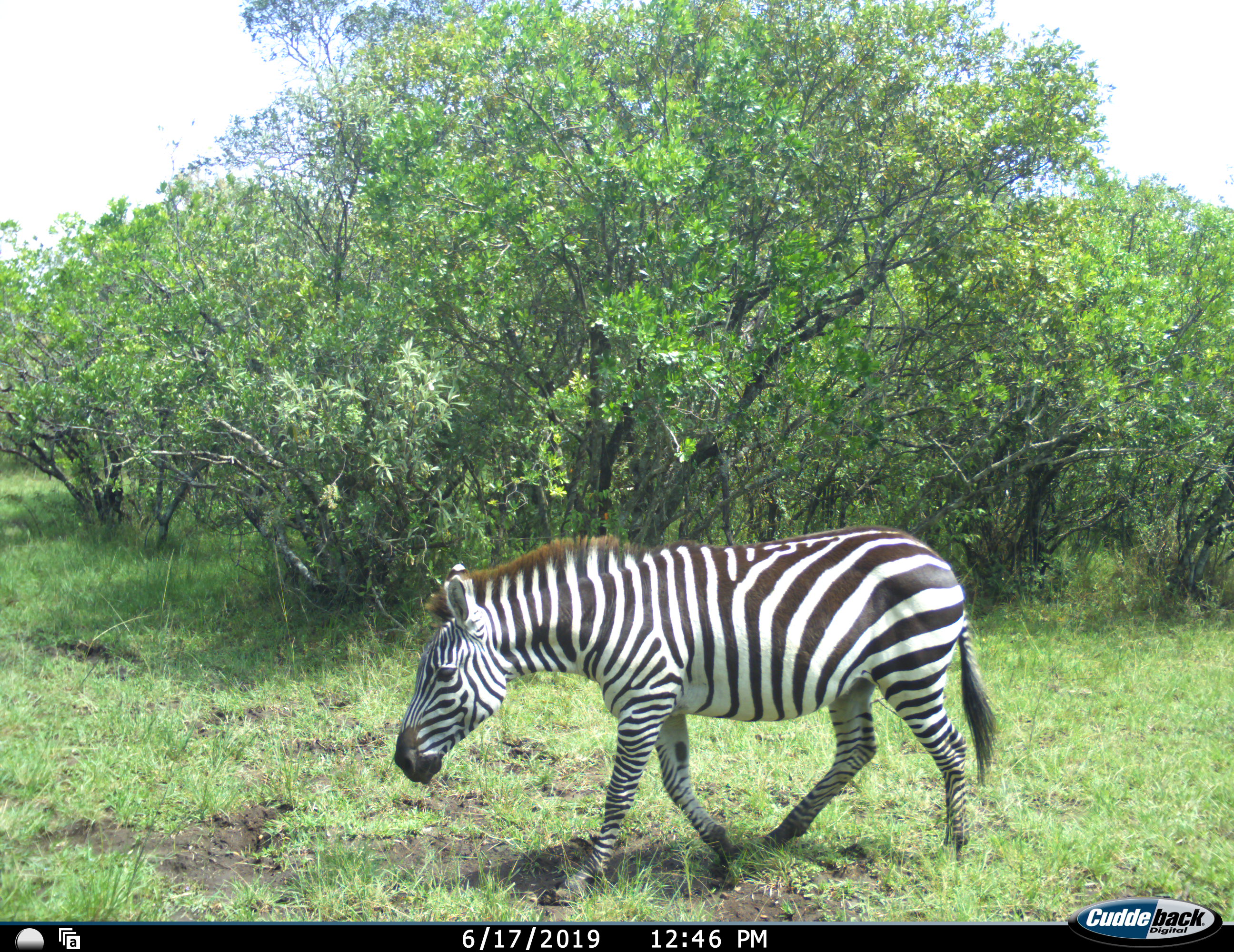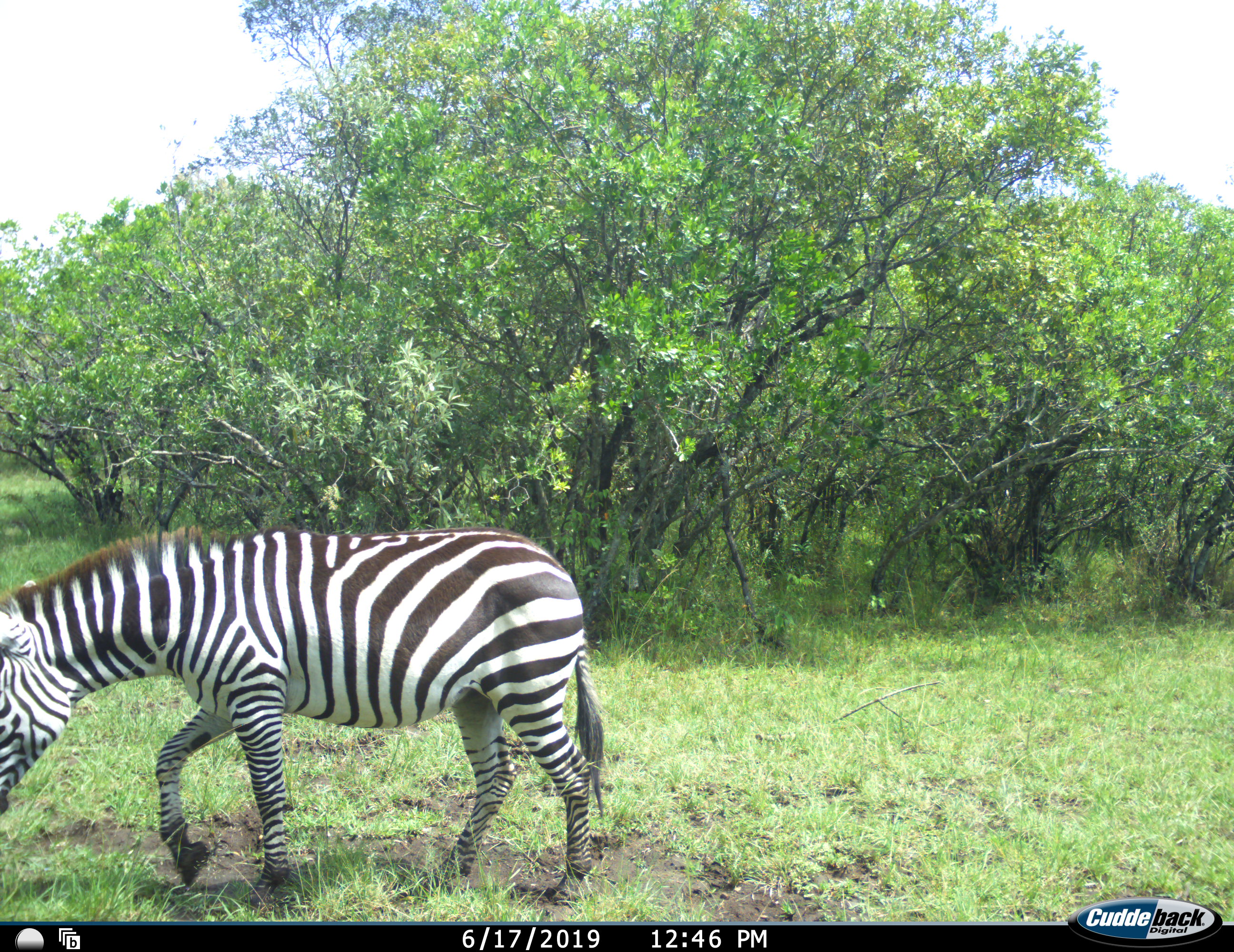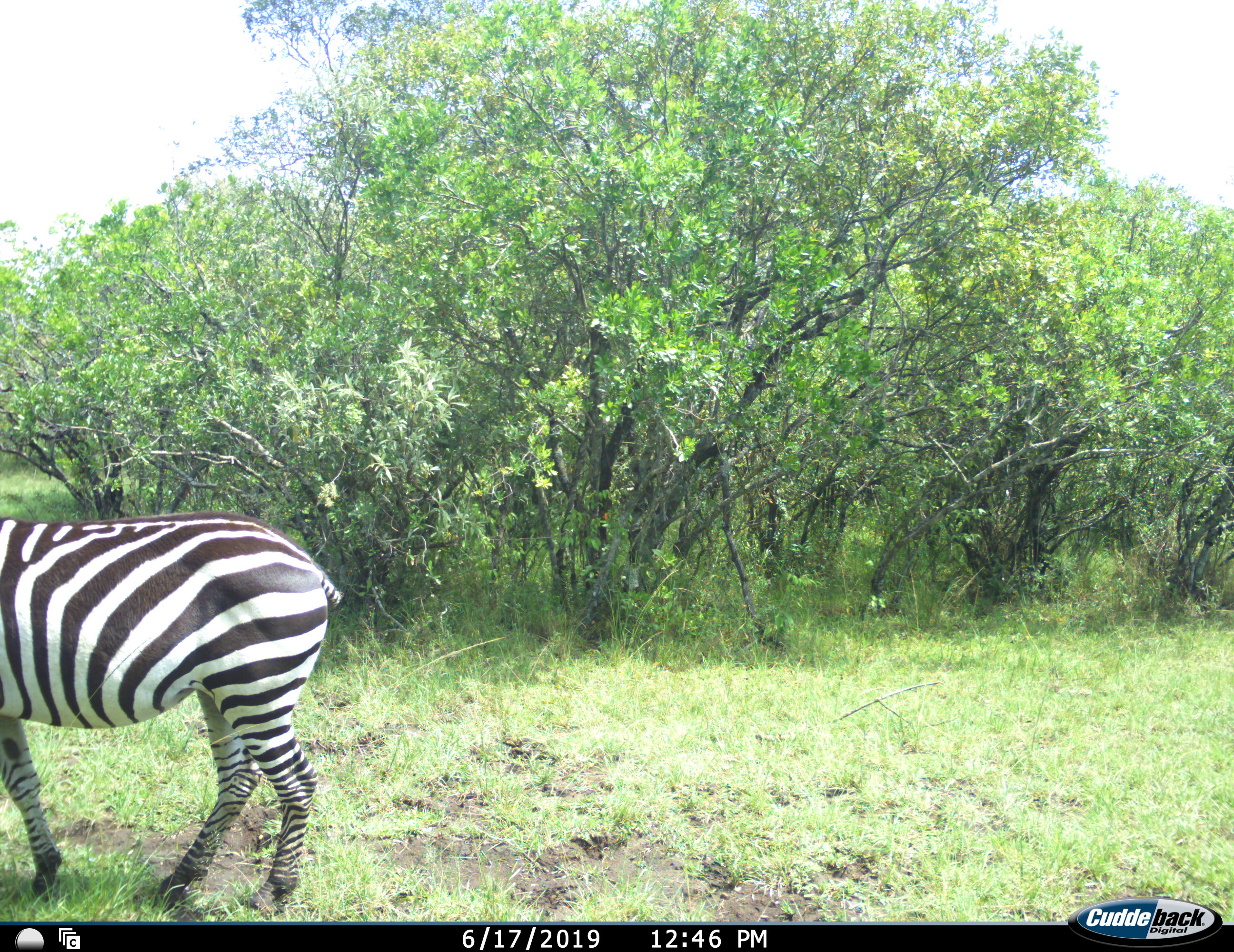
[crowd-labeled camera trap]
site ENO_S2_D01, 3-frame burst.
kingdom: Animalia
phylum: Chordata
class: Mammalia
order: Perissodactyla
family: Equidae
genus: Equus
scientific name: Equus quagga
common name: plains zebra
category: zebraplains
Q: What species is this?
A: Zebraplains (plains zebra) (Equus quagga).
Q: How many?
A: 1.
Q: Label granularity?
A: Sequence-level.